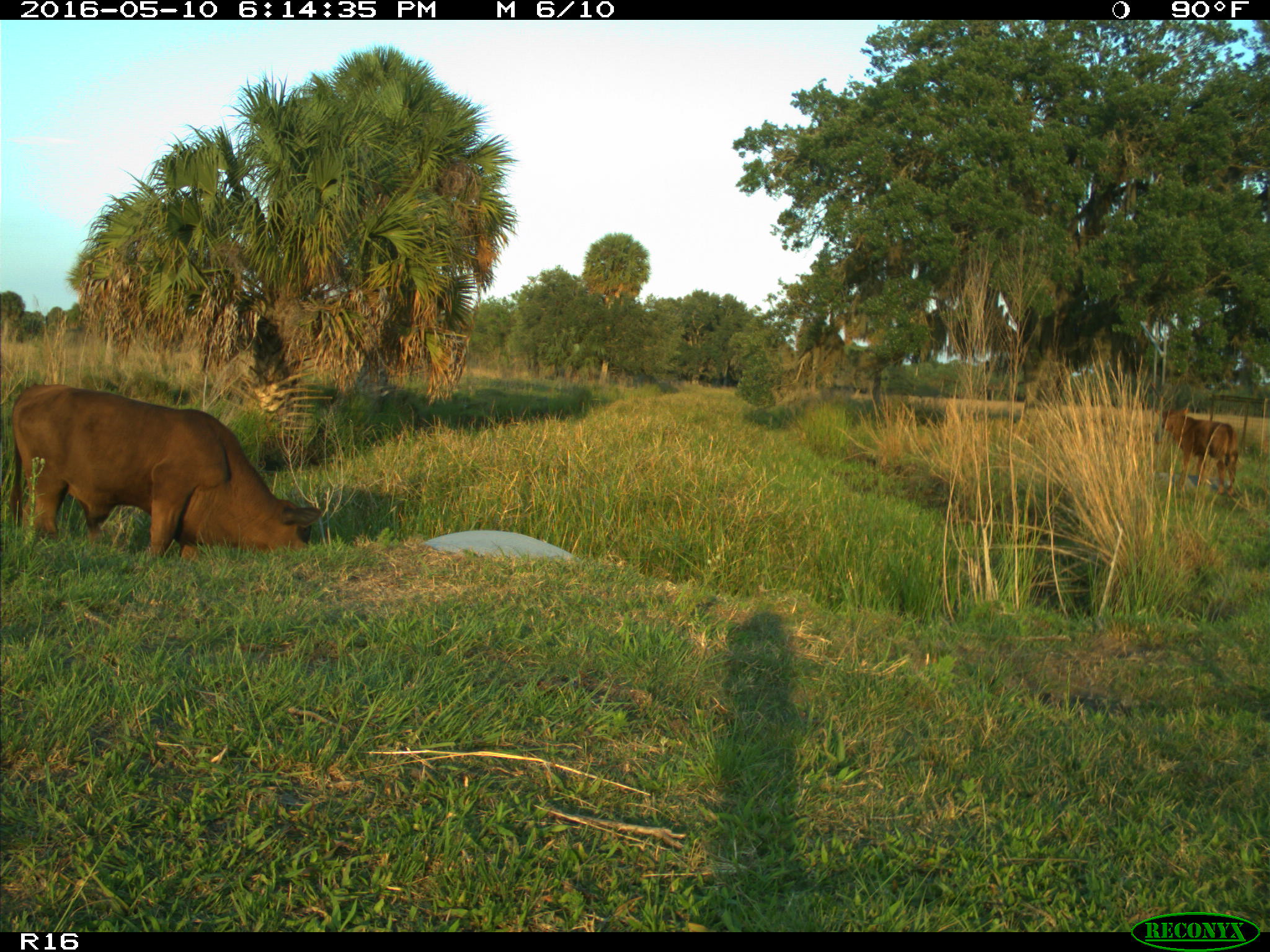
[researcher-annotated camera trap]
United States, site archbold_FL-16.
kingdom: Animalia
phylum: Chordata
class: Mammalia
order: Artiodactyla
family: Bovidae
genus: Bos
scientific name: Bos taurus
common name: domestic cow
Bos taurus (domestic cow).